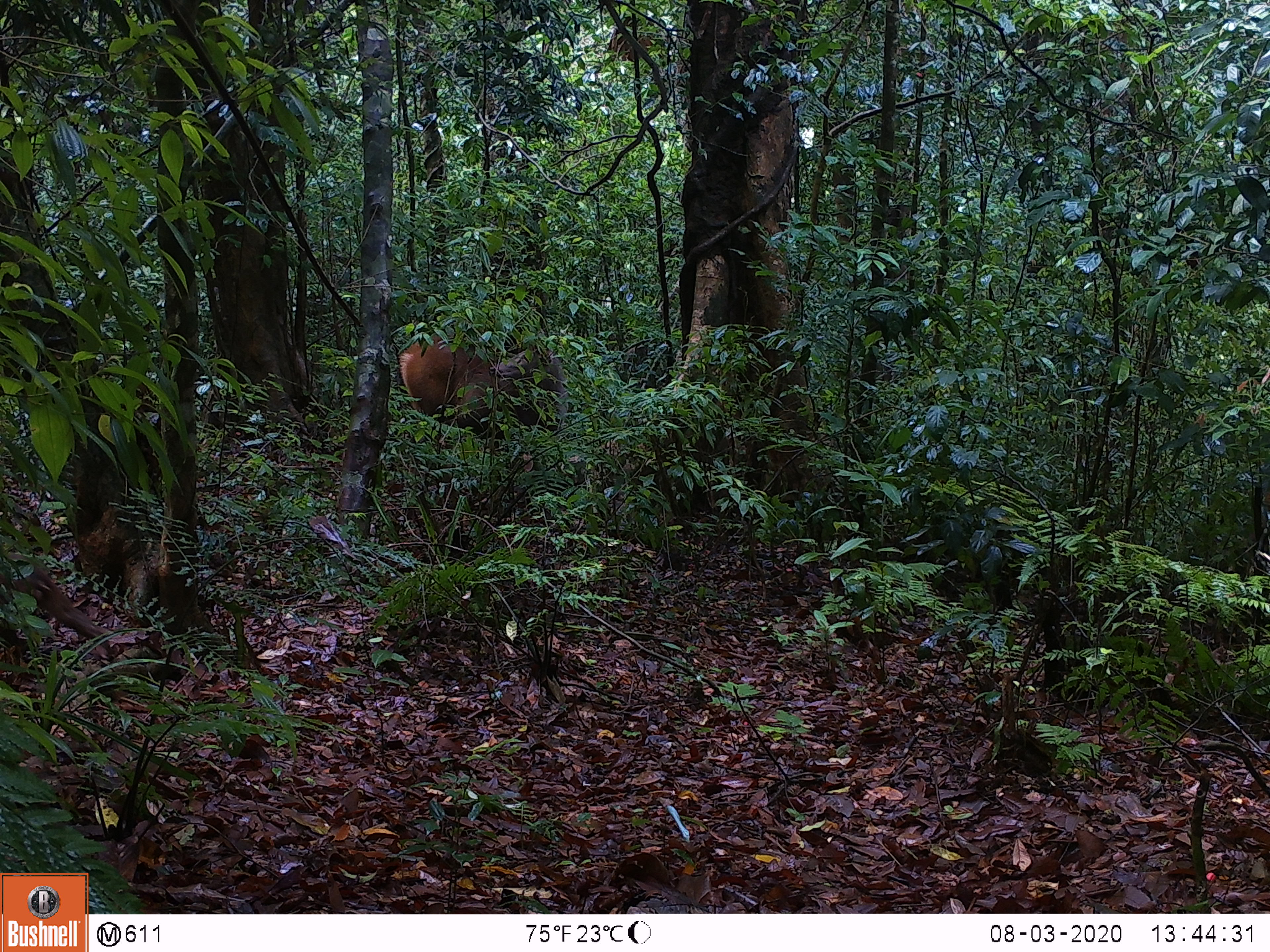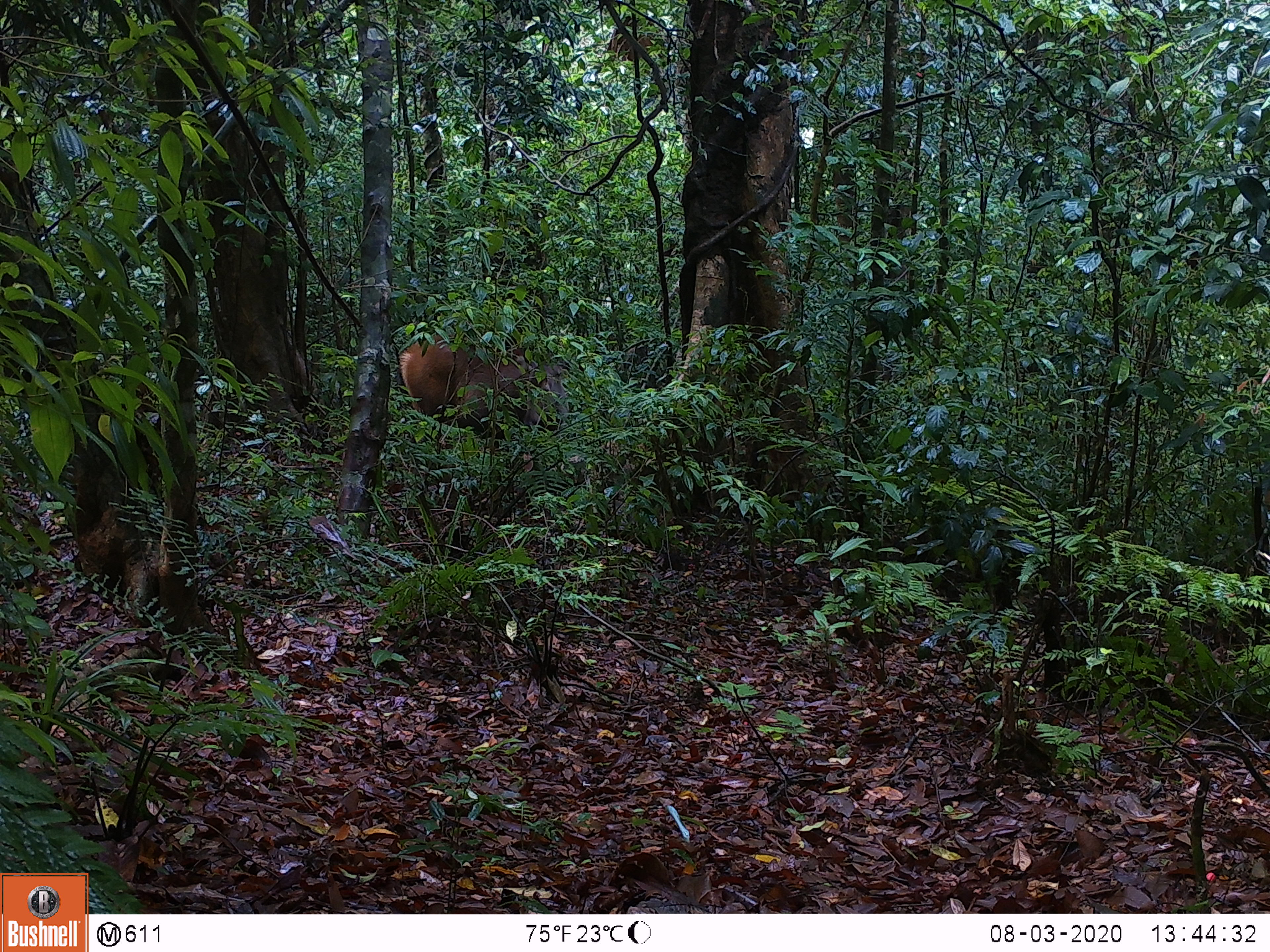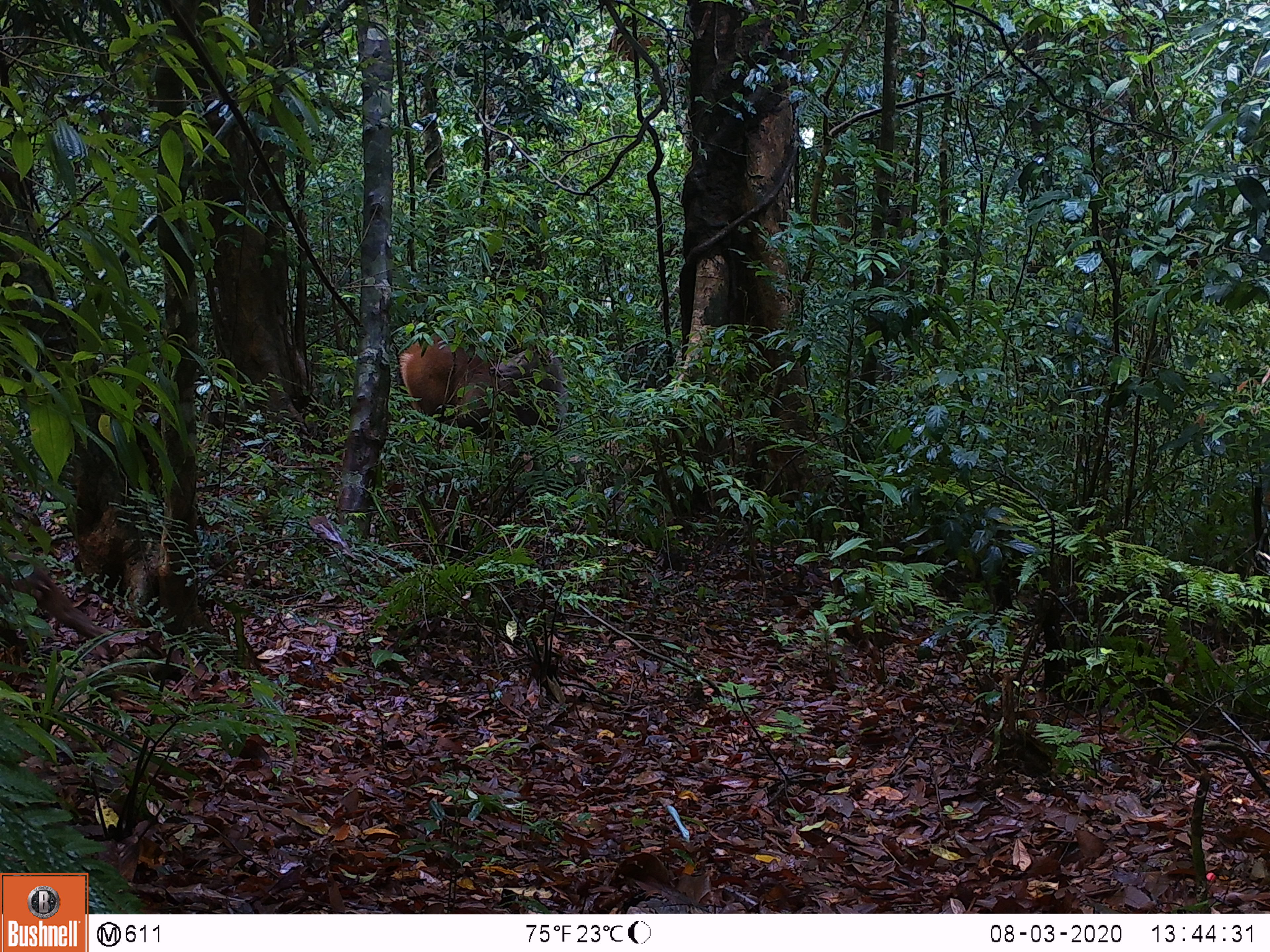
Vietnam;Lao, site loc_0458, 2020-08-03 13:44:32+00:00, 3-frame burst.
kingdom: Animalia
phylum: Chordata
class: Mammalia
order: Artiodactyla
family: Cervidae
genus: Rusa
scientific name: Rusa unicolor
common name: sambar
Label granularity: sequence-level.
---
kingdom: Animalia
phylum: Chordata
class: Mammalia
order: Primates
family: Cercopithecidae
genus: Macaca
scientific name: Macaca arctoides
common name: stump-tailed macaque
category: stump tailed macaque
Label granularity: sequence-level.